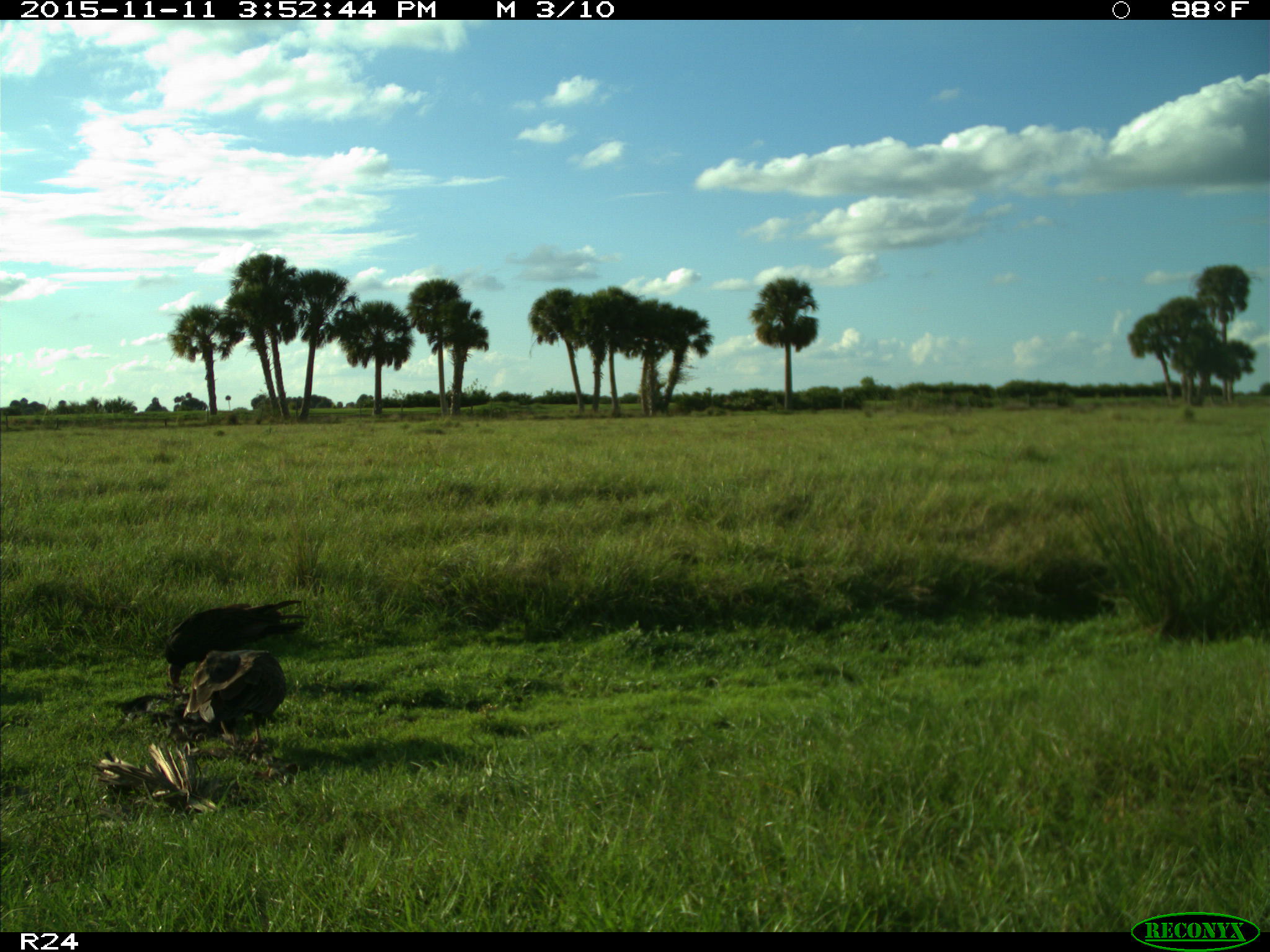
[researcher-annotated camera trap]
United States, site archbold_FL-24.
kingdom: Animalia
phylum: Chordata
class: Aves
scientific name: Aves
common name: birds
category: unidentified bird